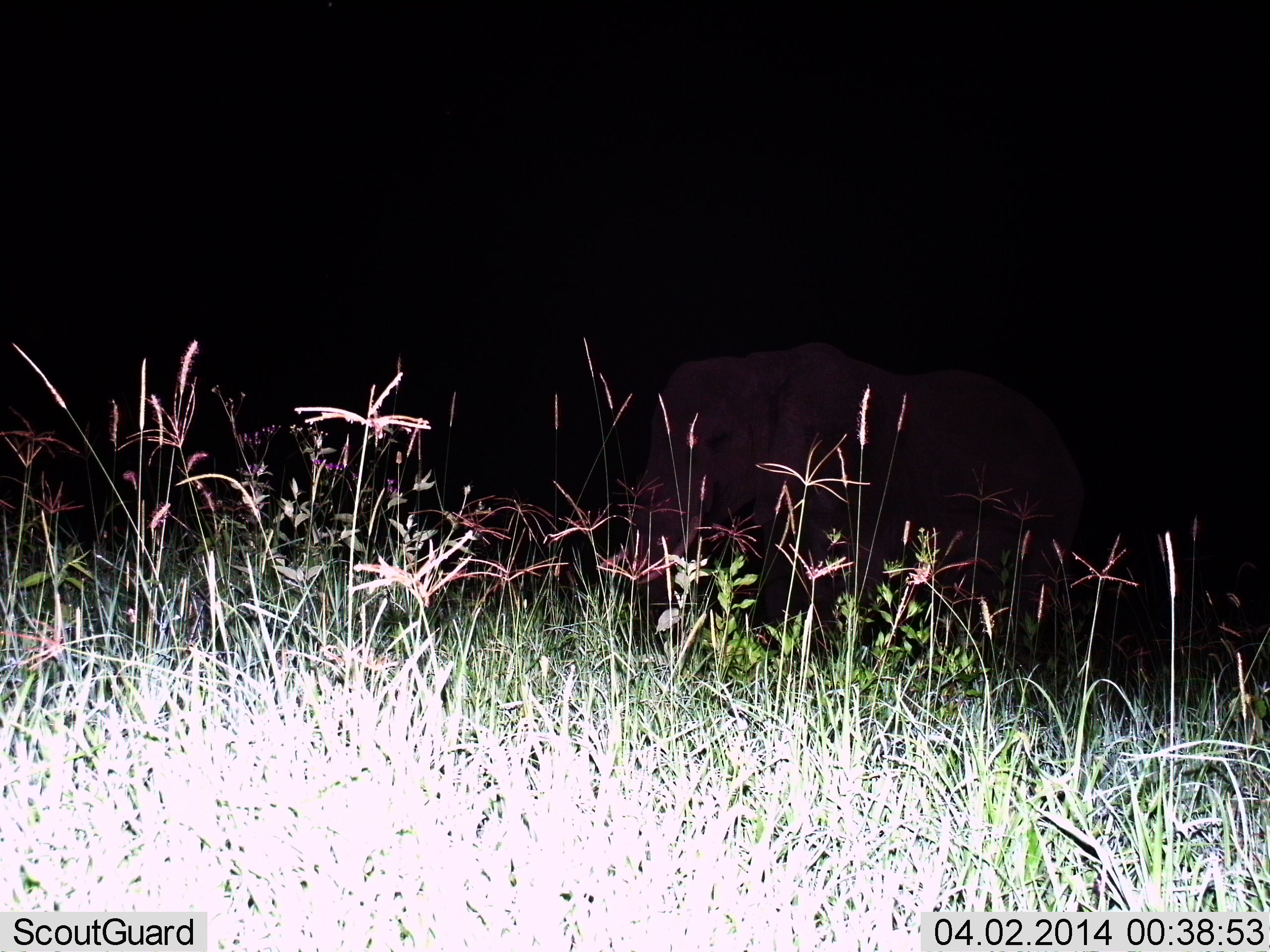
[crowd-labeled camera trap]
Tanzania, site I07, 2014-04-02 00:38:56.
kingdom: Animalia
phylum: Chordata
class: Mammalia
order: Proboscidea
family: Elephantidae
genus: Loxodonta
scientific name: Loxodonta africana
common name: african bush elephant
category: elephant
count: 1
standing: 60%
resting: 10%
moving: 30%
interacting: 0%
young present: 0%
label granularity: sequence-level